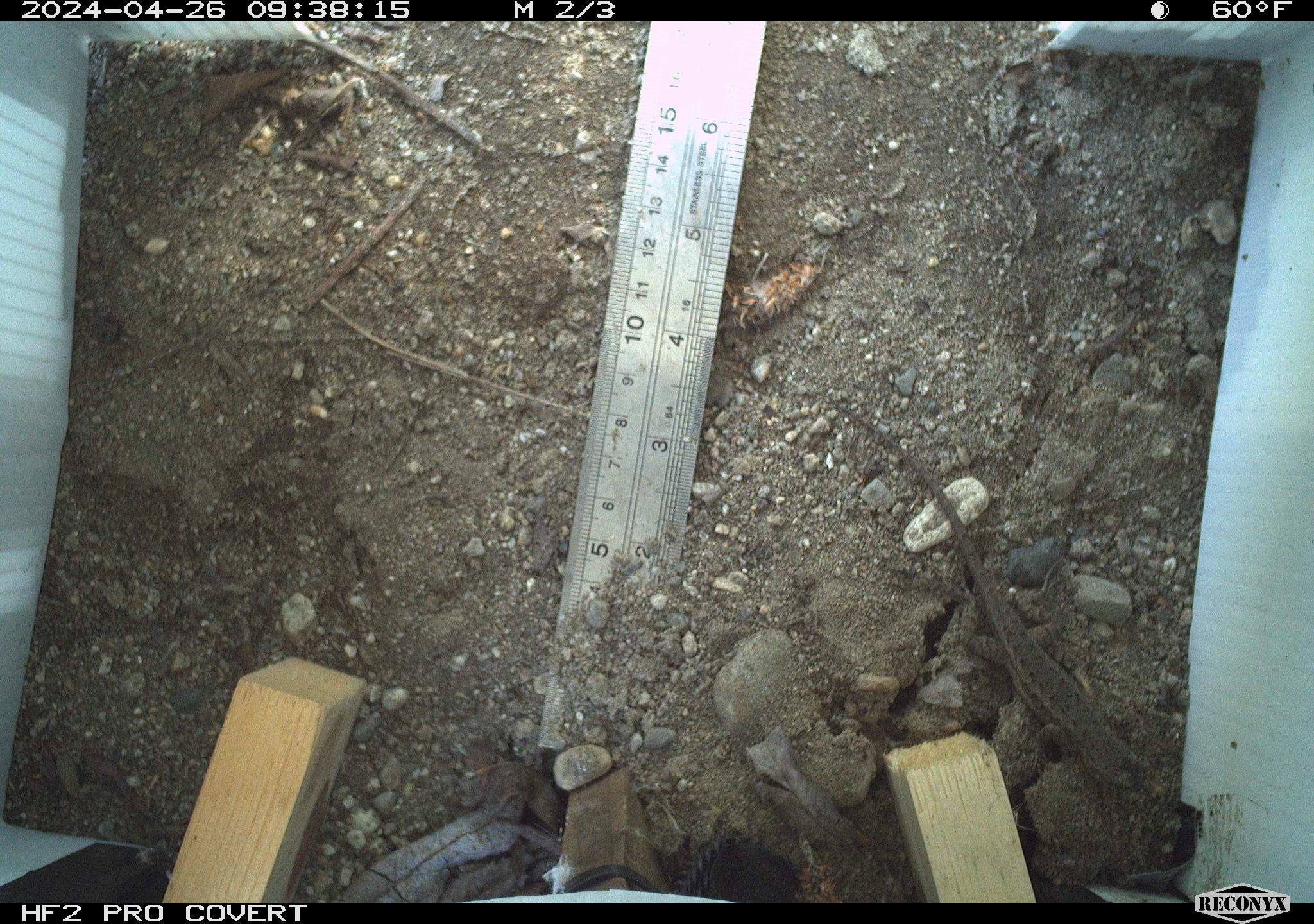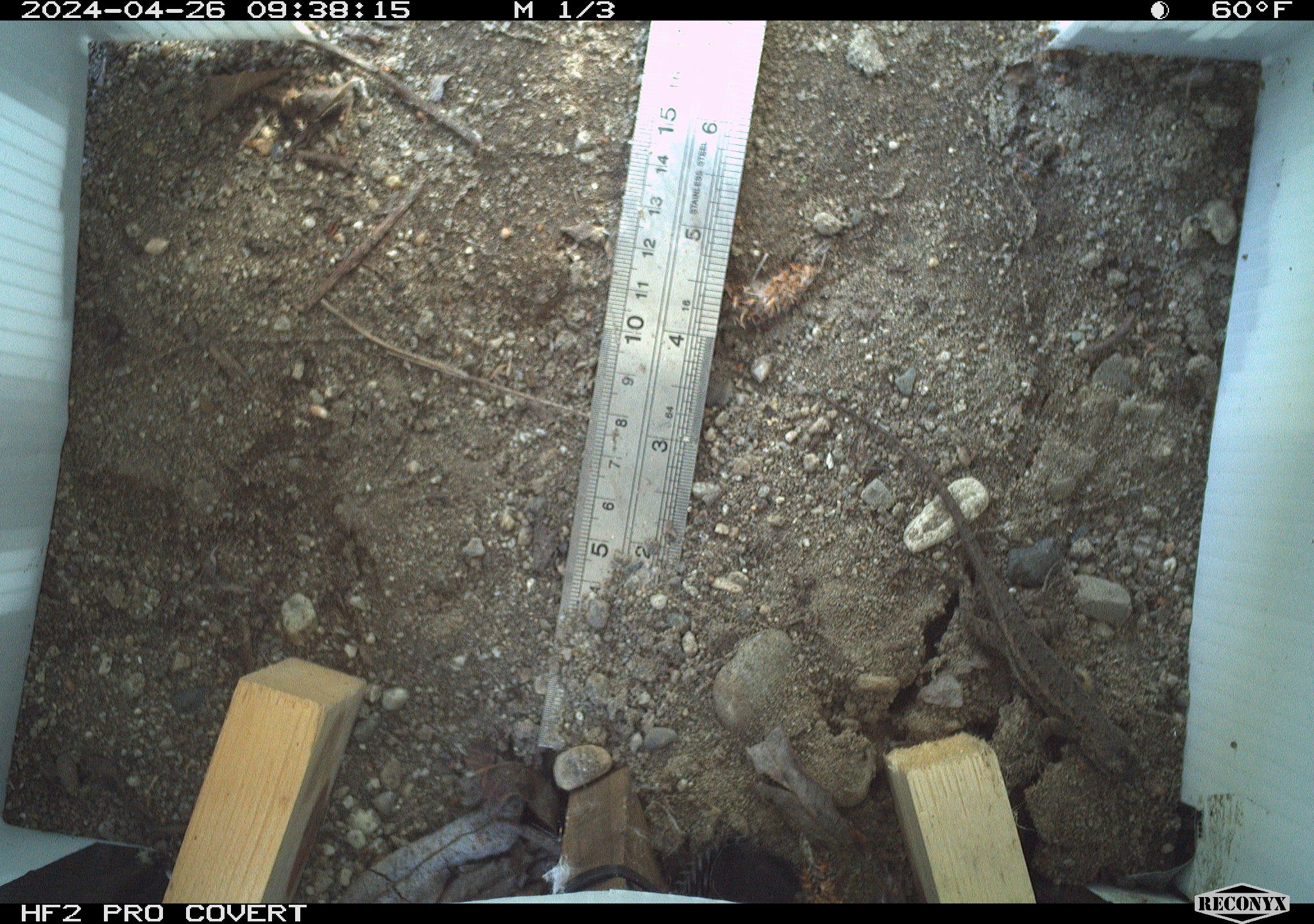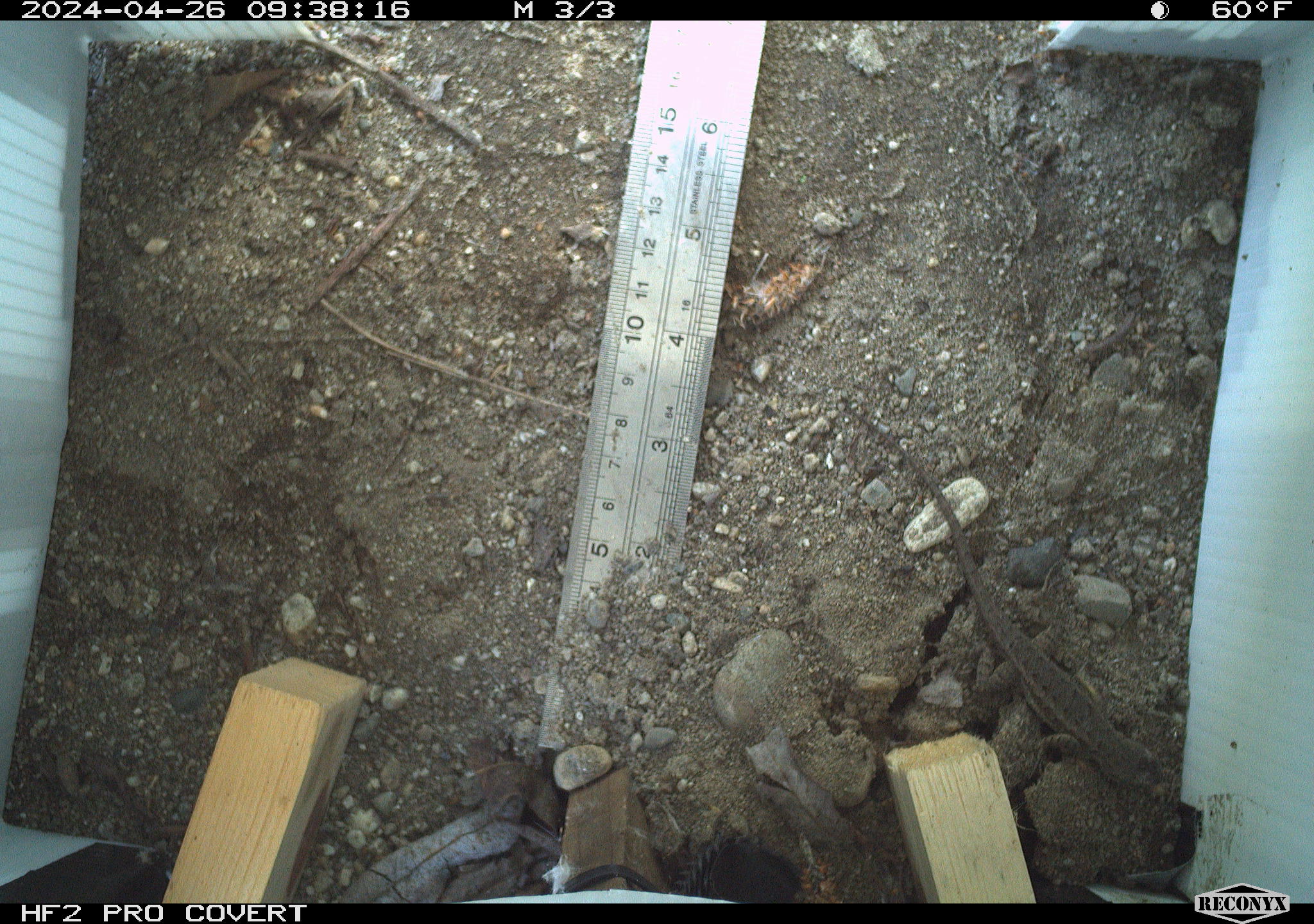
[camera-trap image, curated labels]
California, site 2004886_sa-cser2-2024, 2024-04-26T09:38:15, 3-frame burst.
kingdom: Animalia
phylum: Chordata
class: Reptilia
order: Squamata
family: Phrynosomatidae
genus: Sceloporus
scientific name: Sceloporus occidentalis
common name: western fence lizard